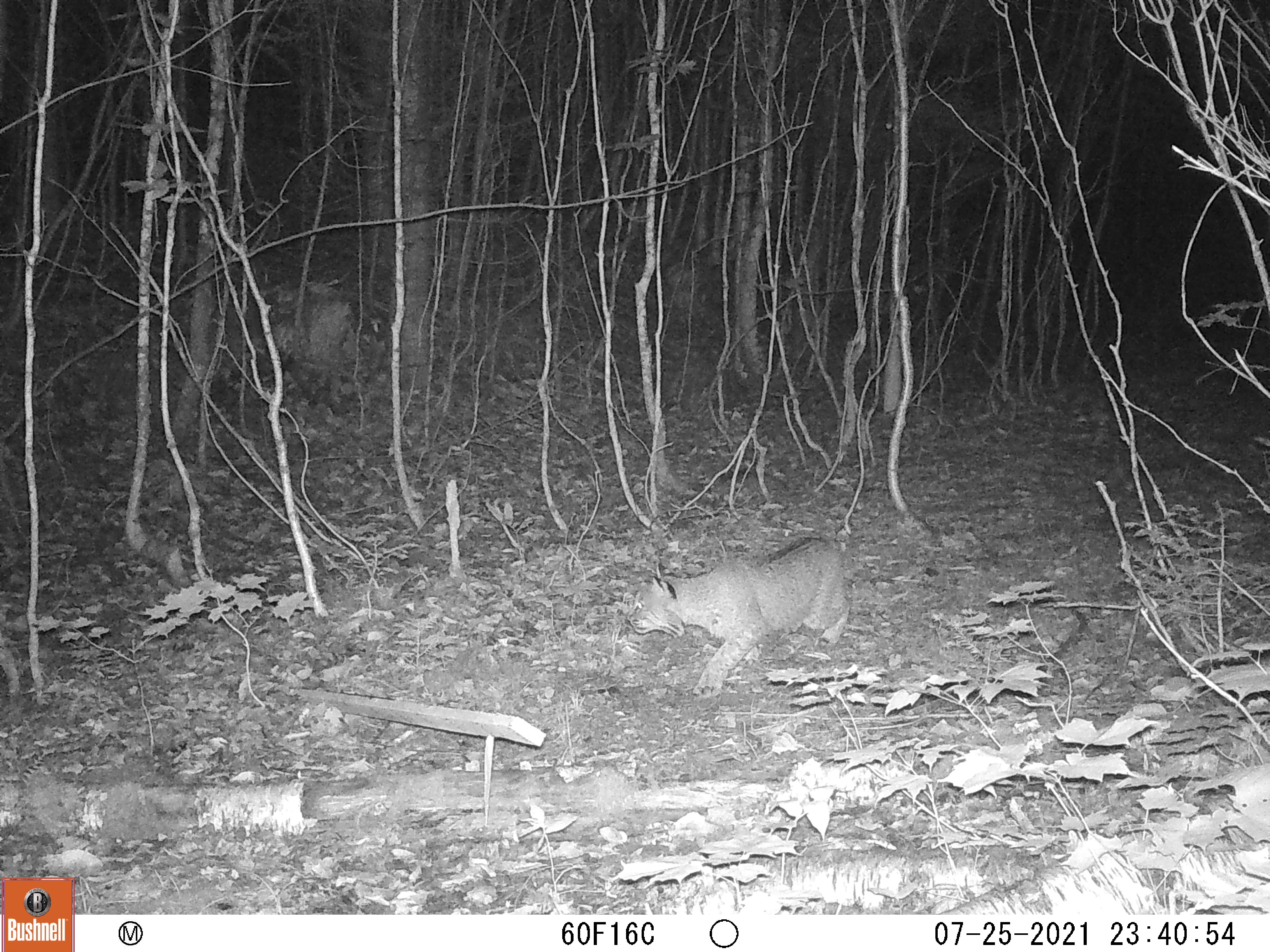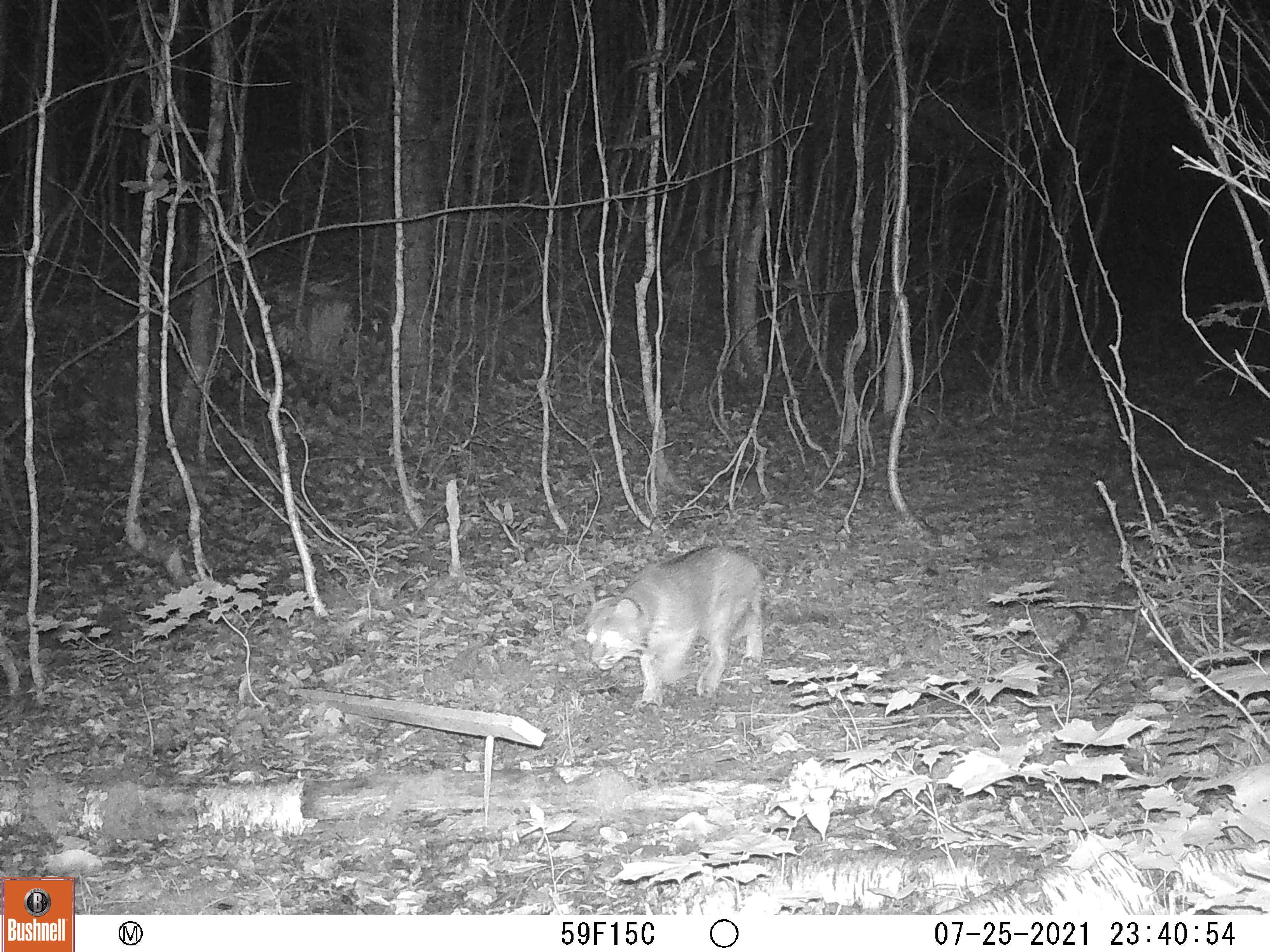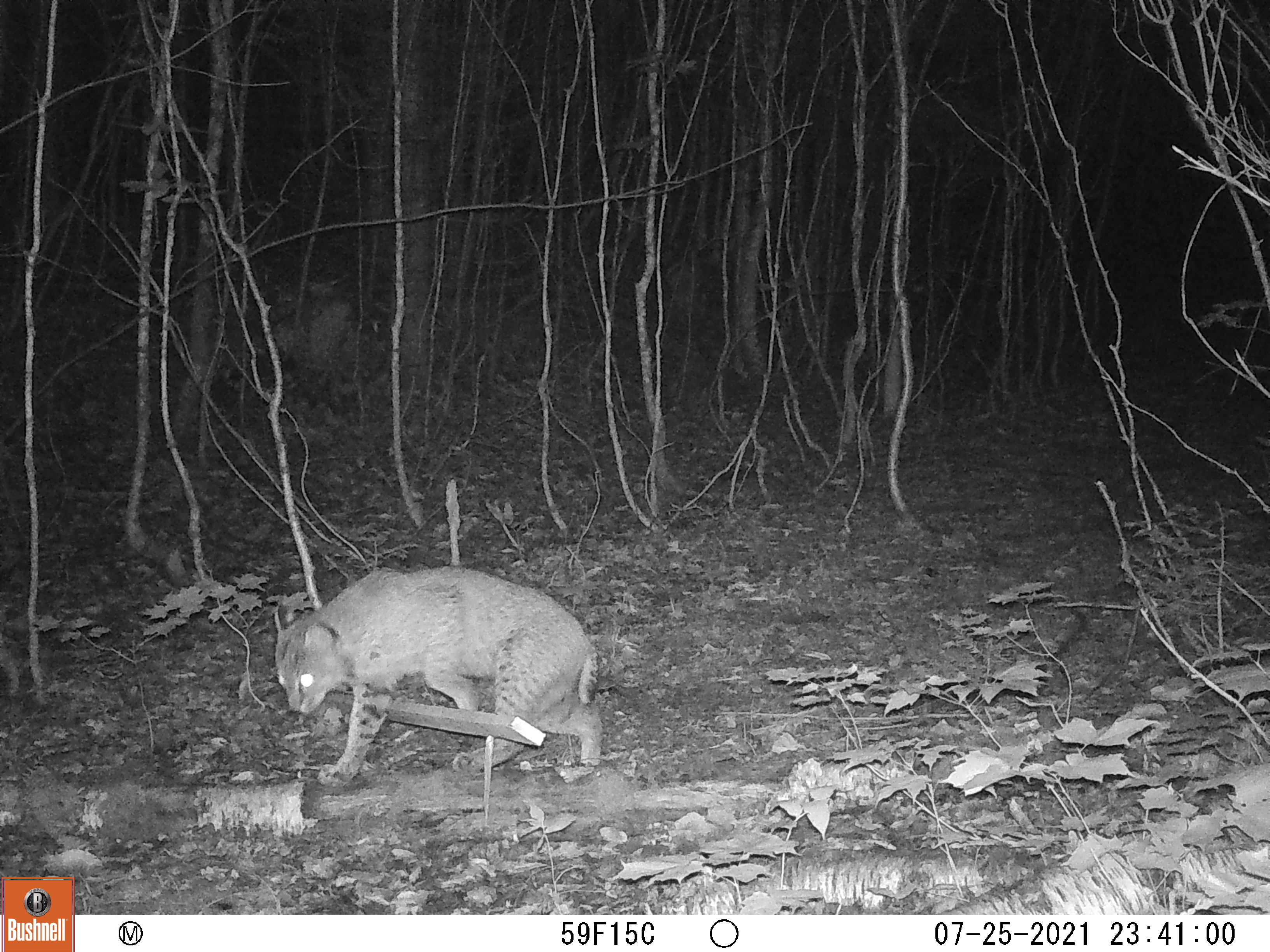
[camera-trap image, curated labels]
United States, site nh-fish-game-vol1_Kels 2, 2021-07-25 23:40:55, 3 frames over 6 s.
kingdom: Animalia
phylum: Chordata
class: Mammalia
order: Carnivora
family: Felidae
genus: Lynx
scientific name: Lynx rufus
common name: bobcat